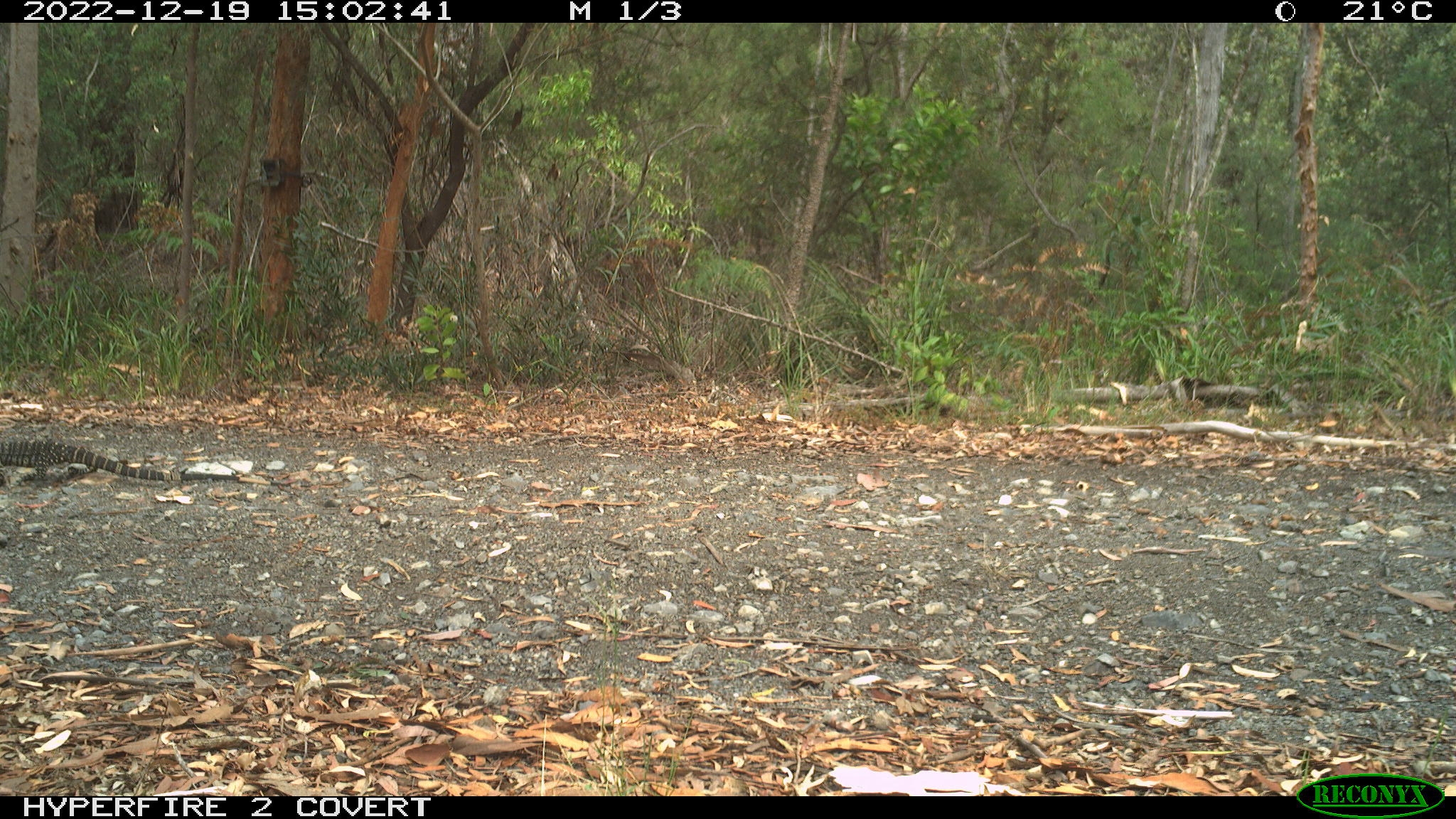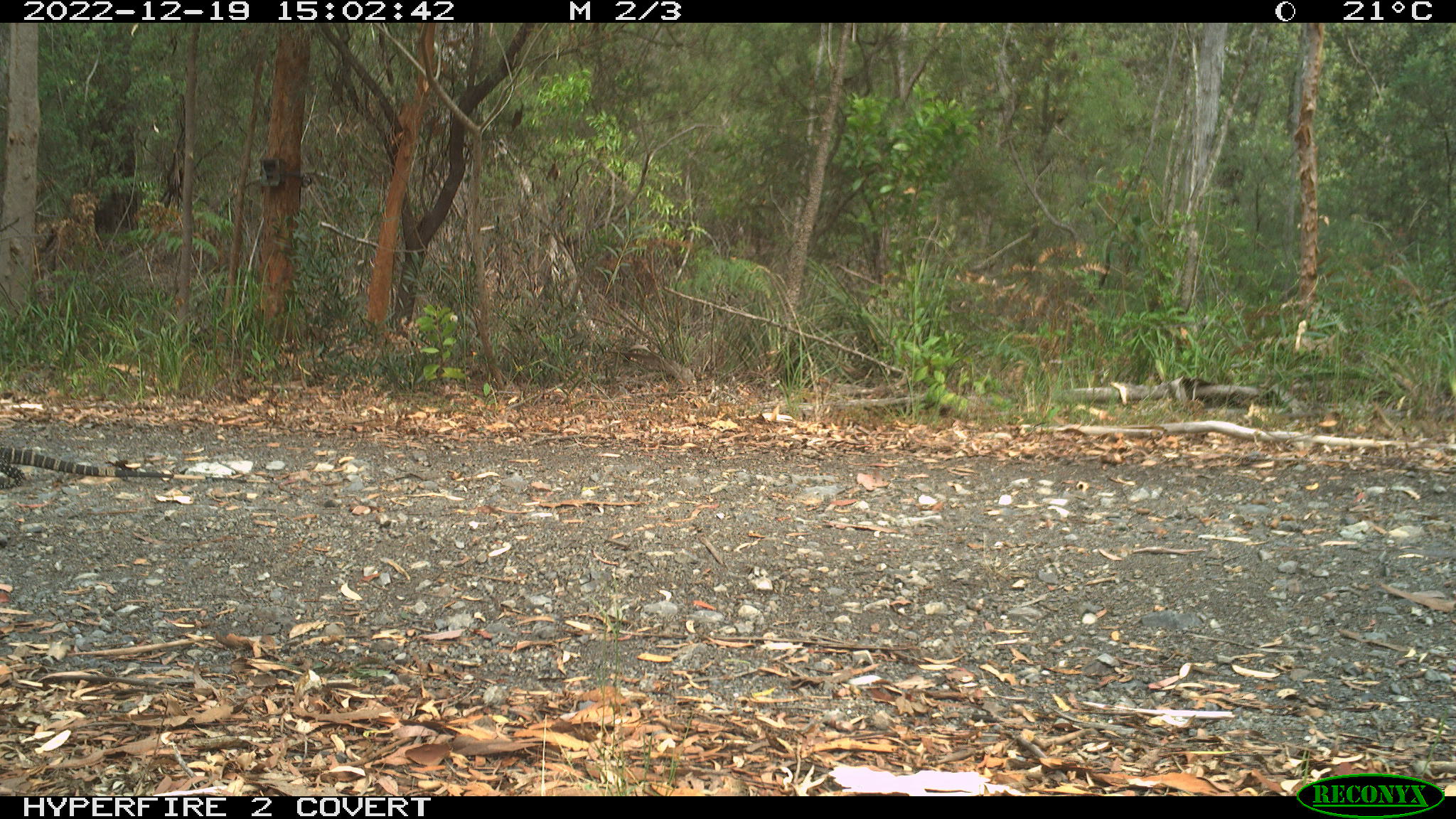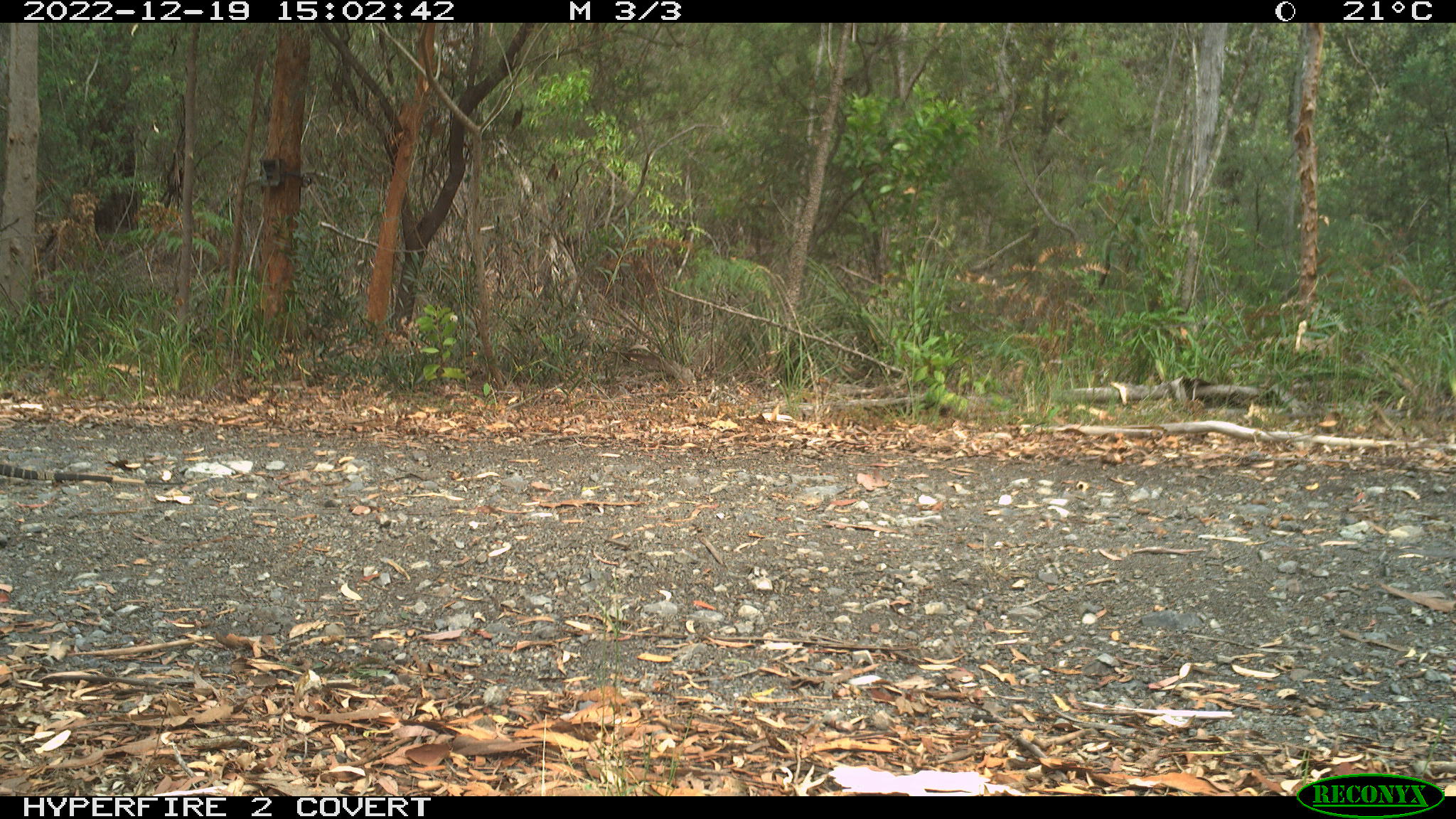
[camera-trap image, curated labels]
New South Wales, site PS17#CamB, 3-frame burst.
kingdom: Animalia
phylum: Chordata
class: Reptilia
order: Squamata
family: Varanidae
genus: Varanus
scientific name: Varanus varius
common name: lace monitor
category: goanna